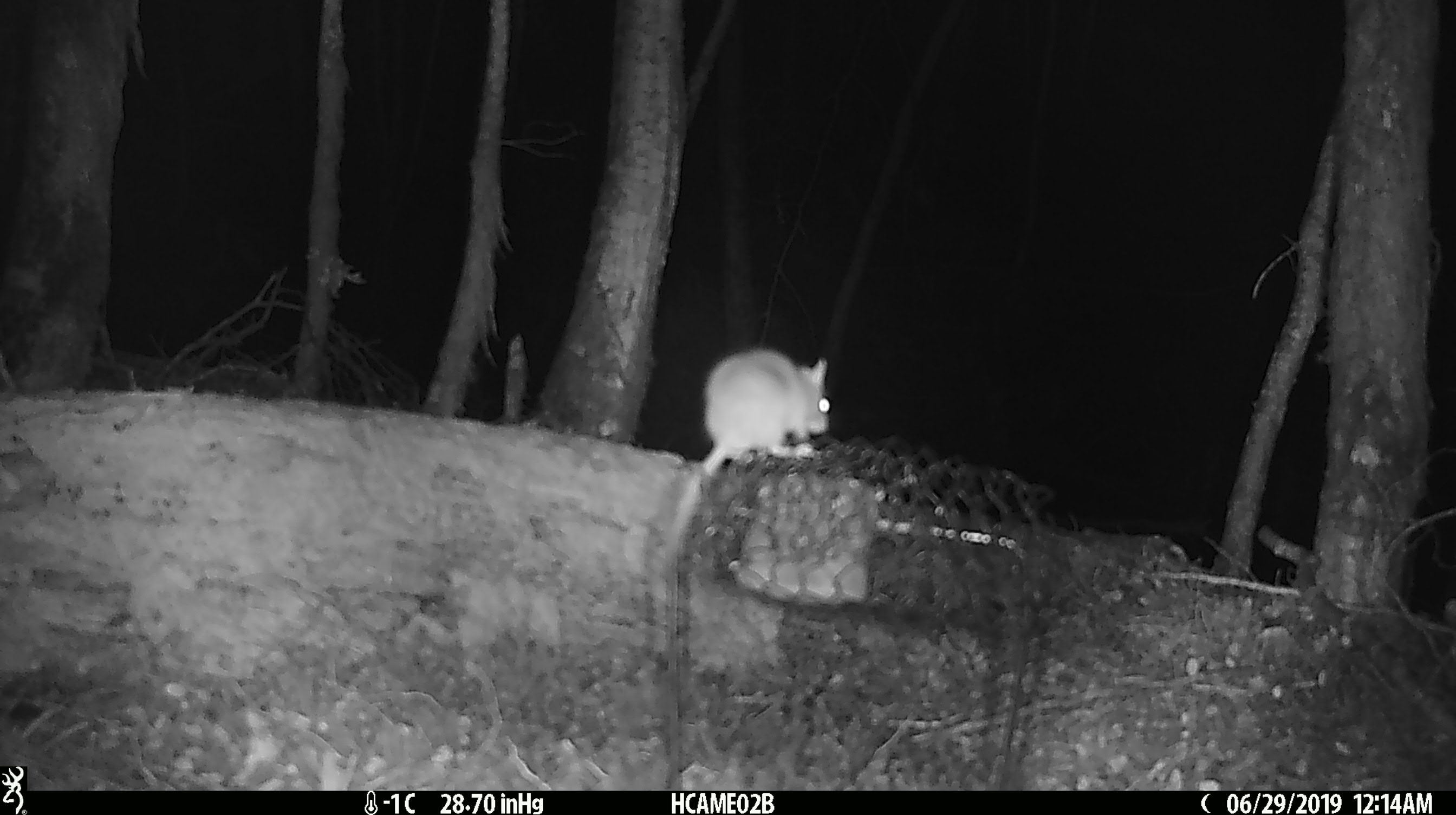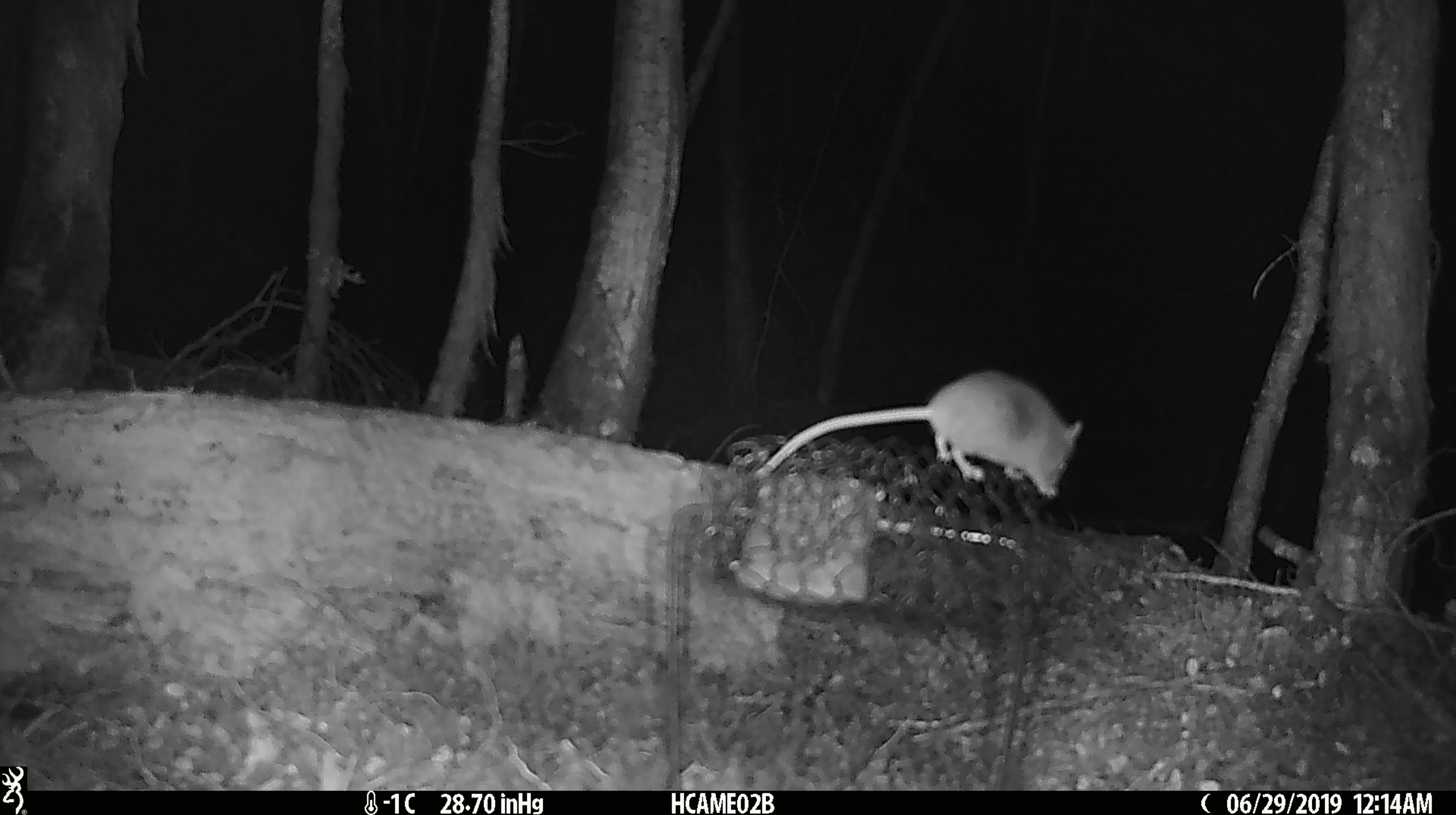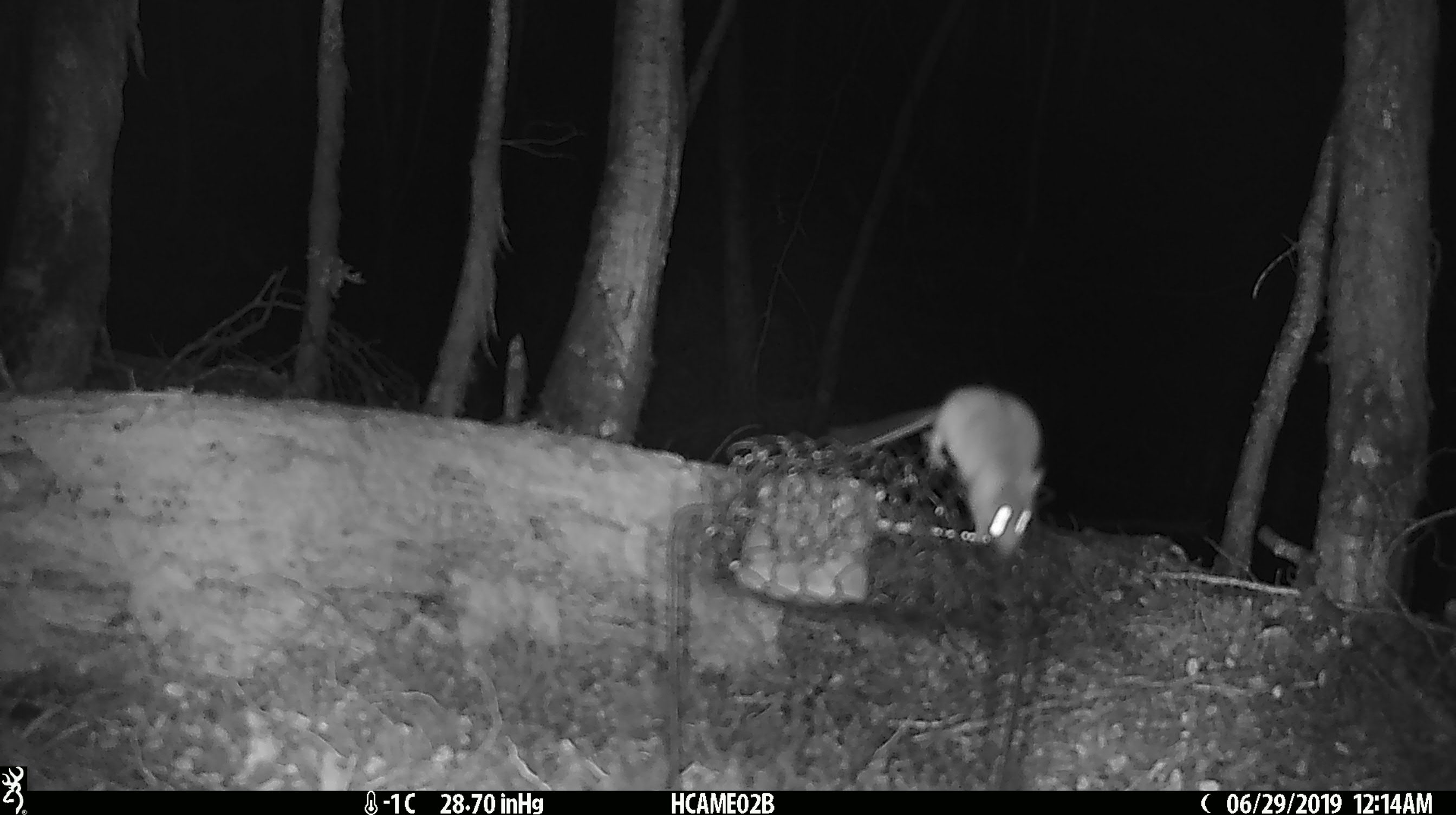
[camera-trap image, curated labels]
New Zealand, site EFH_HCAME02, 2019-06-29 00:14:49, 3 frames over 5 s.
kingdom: Animalia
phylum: Chordata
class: Mammalia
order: Rodentia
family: Muridae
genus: Mus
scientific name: Mus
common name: mouse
Mouse (Mus).